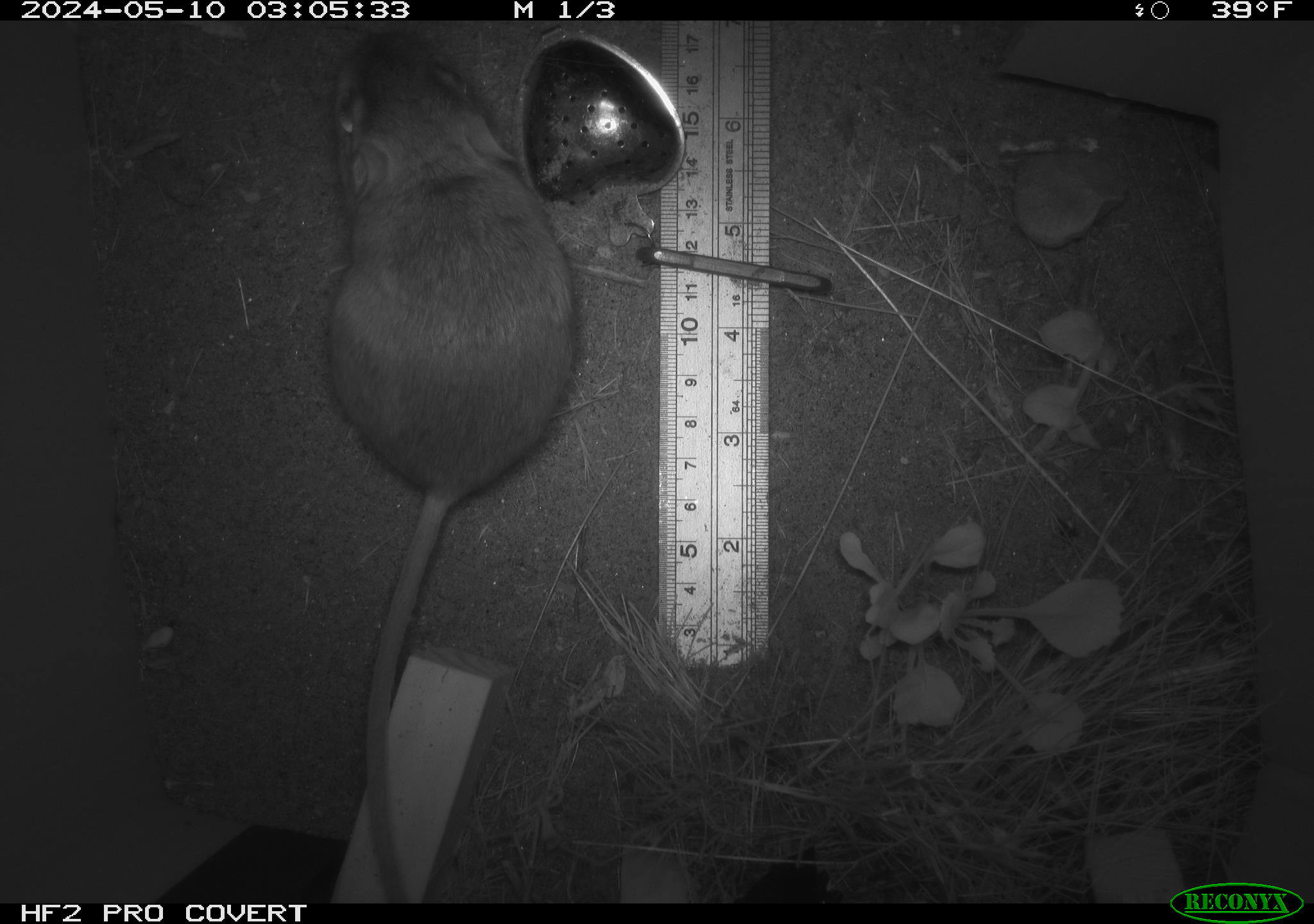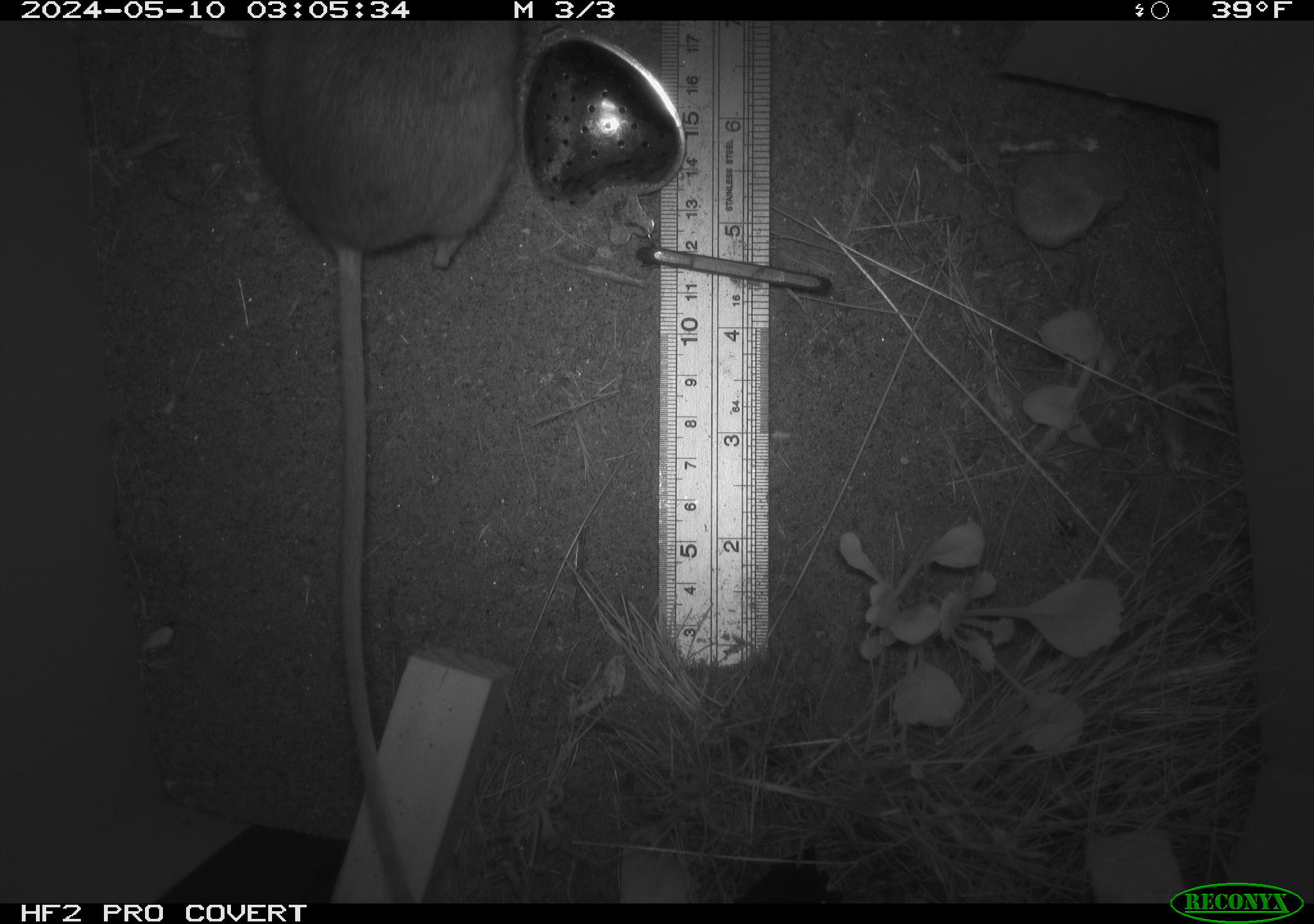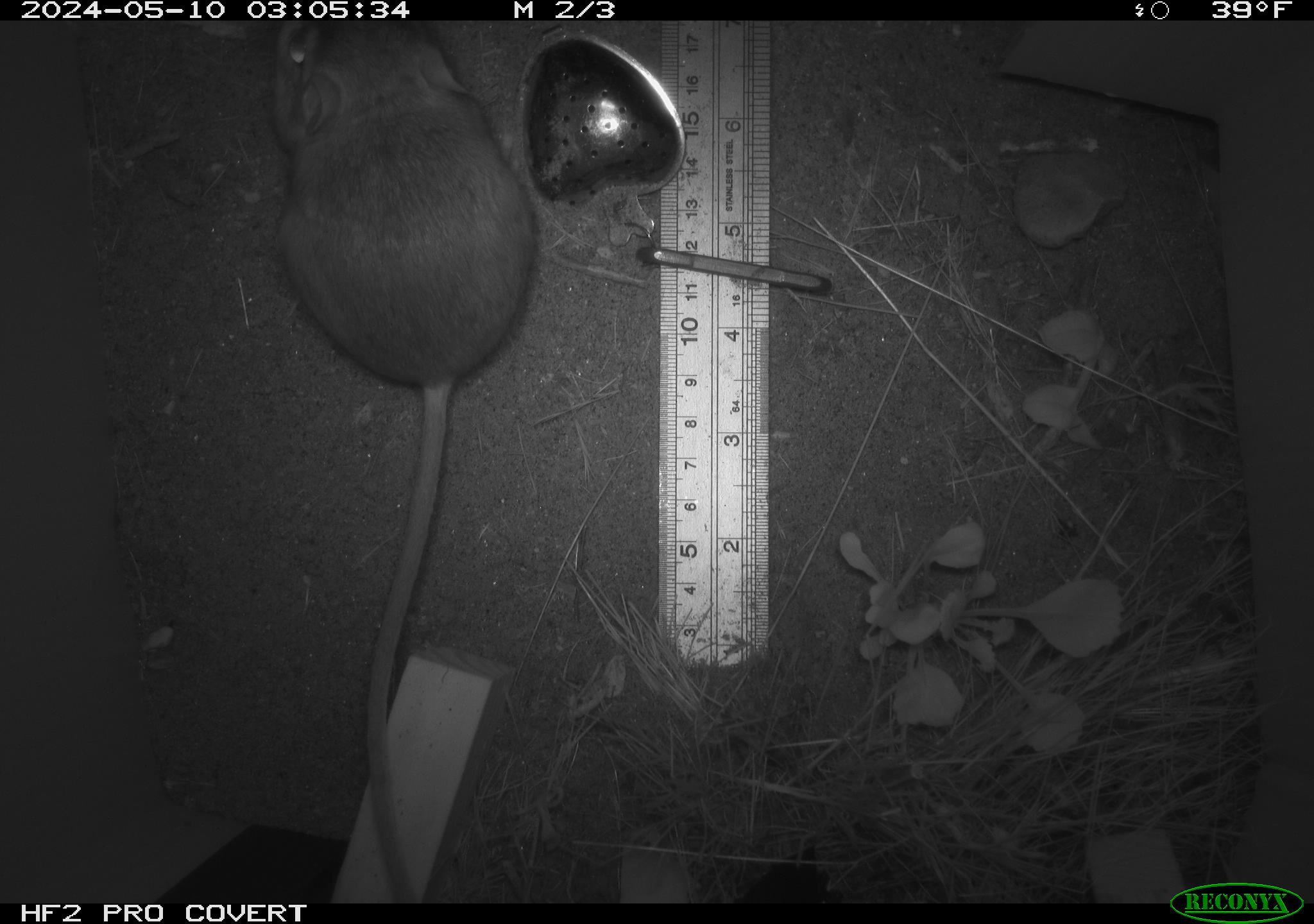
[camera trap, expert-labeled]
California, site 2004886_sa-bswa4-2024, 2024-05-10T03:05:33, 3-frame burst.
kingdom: Animalia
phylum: Chordata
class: Mammalia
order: Rodentia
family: Heteromyidae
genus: Dipodomys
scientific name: Dipodomys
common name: kangaroo rats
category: dipodomys species